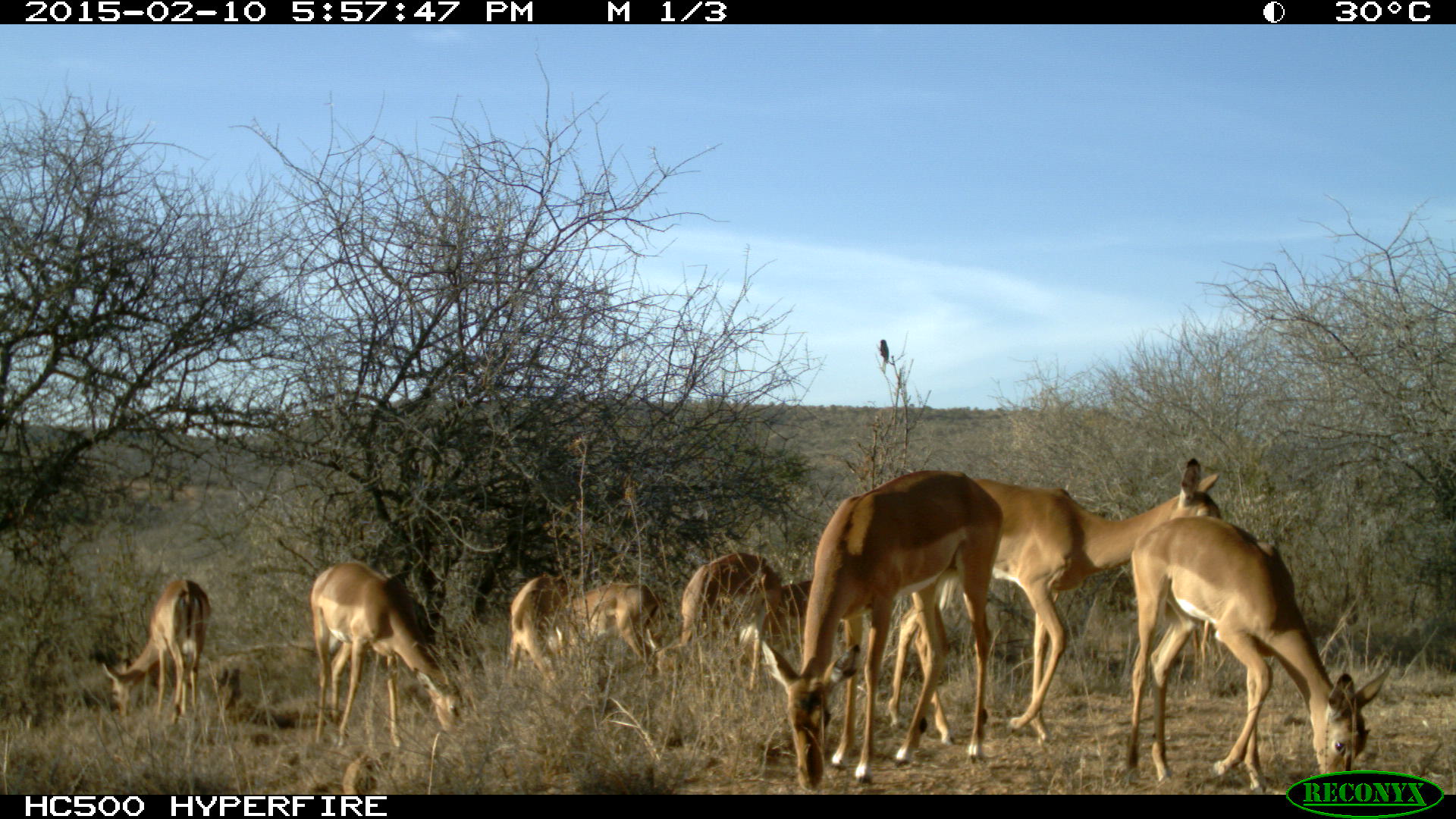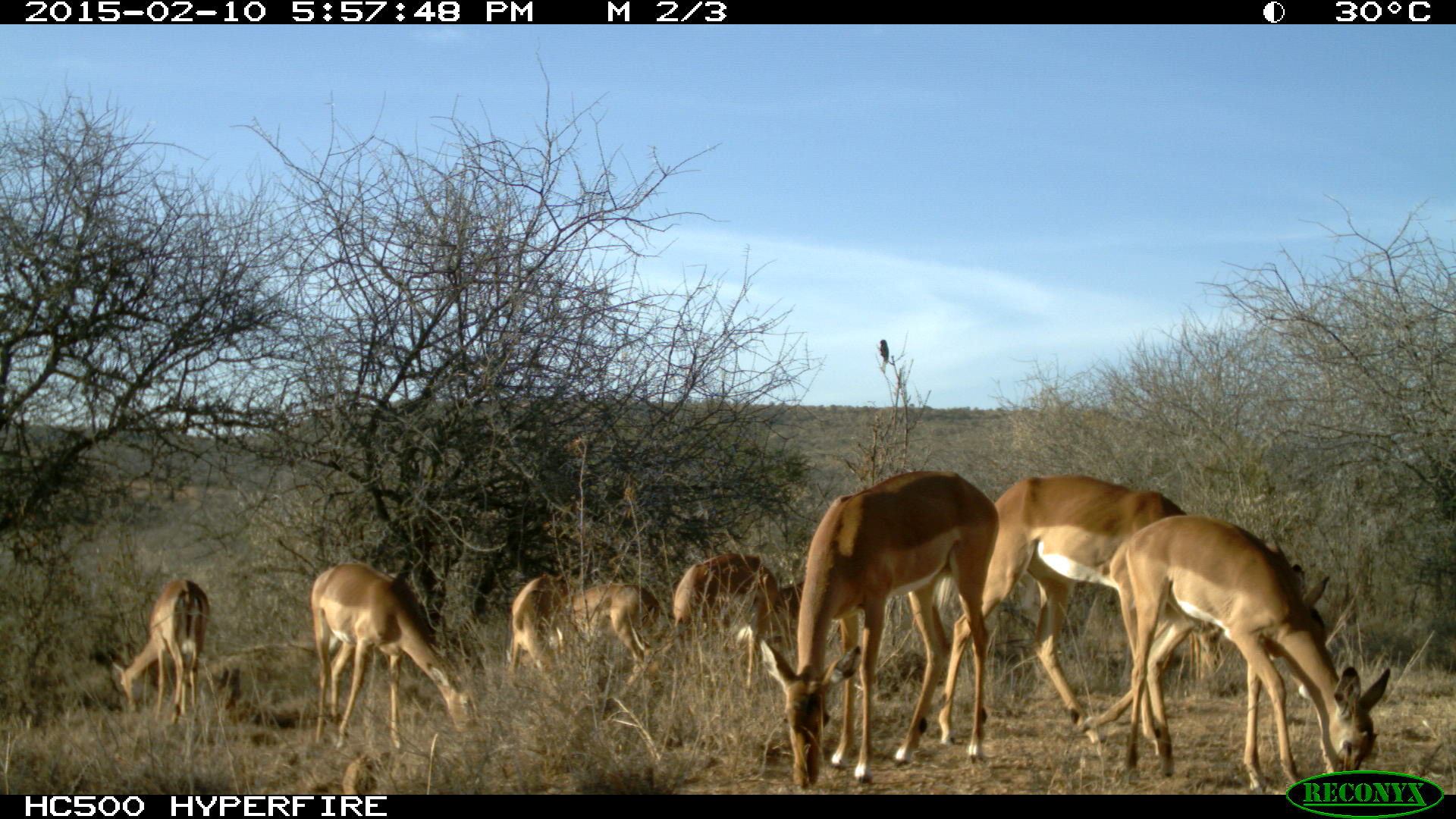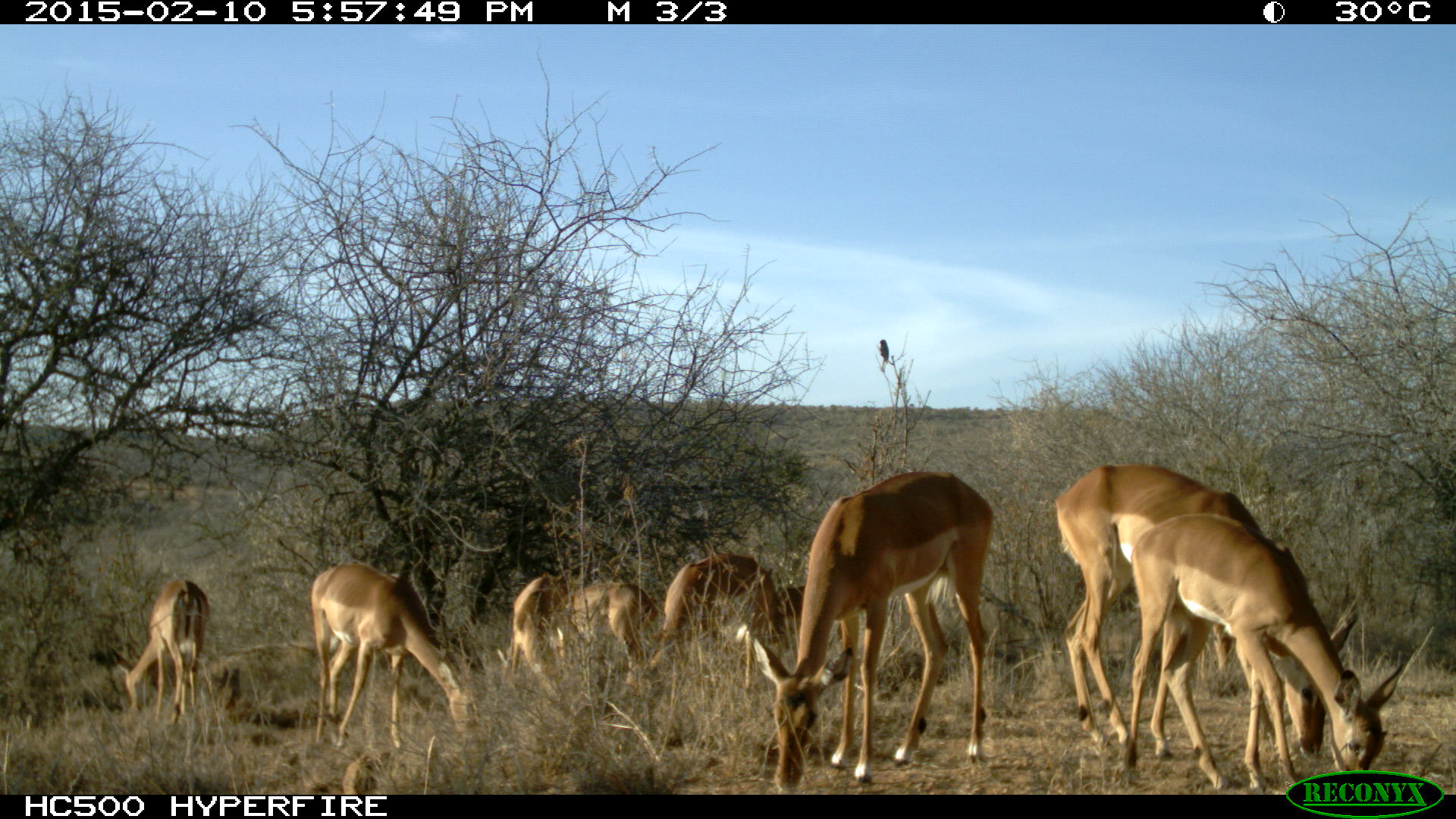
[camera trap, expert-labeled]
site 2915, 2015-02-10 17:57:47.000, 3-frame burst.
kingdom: Animalia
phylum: Chordata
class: Mammalia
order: Artiodactyla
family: Bovidae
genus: Aepyceros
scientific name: Aepyceros melampus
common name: impala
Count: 9.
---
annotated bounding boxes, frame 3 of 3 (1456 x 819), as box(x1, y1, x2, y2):
aepyceros melampus: box(1052, 462, 1360, 763); box(1125, 513, 1436, 794); box(755, 472, 996, 794); box(310, 562, 483, 751); box(498, 578, 660, 702); box(651, 554, 784, 703); box(118, 578, 213, 730); box(509, 574, 571, 723); box(778, 583, 830, 629)